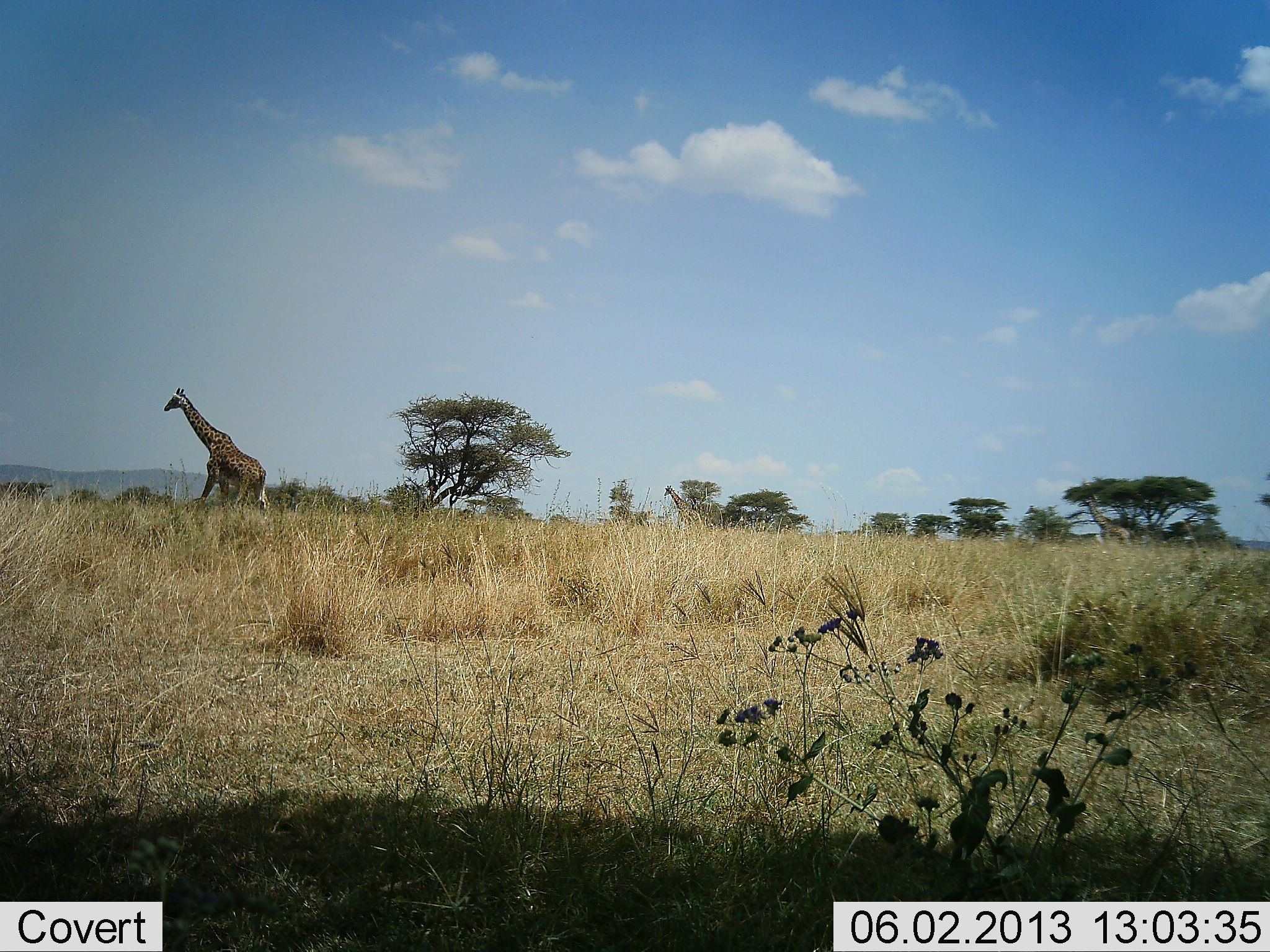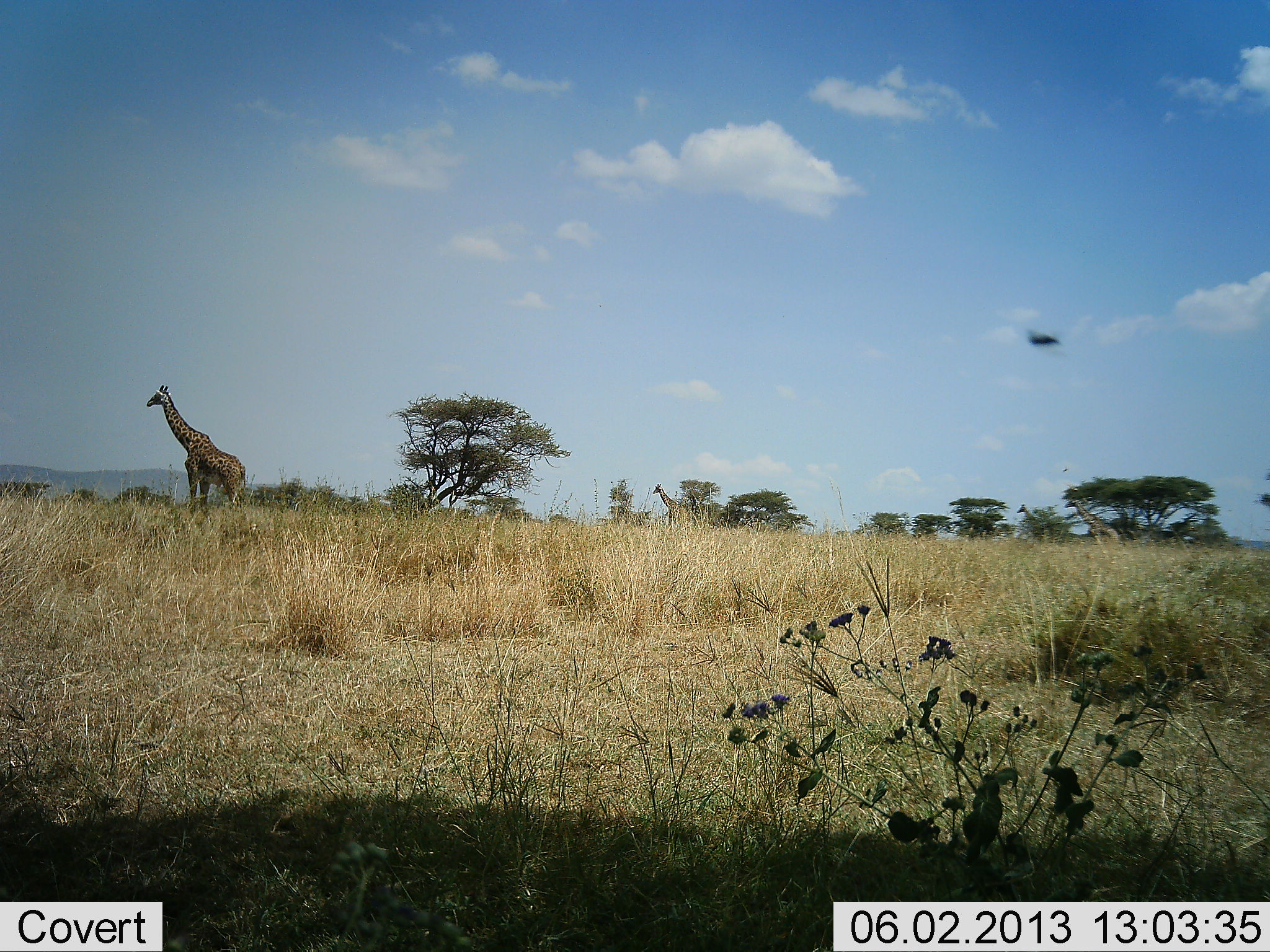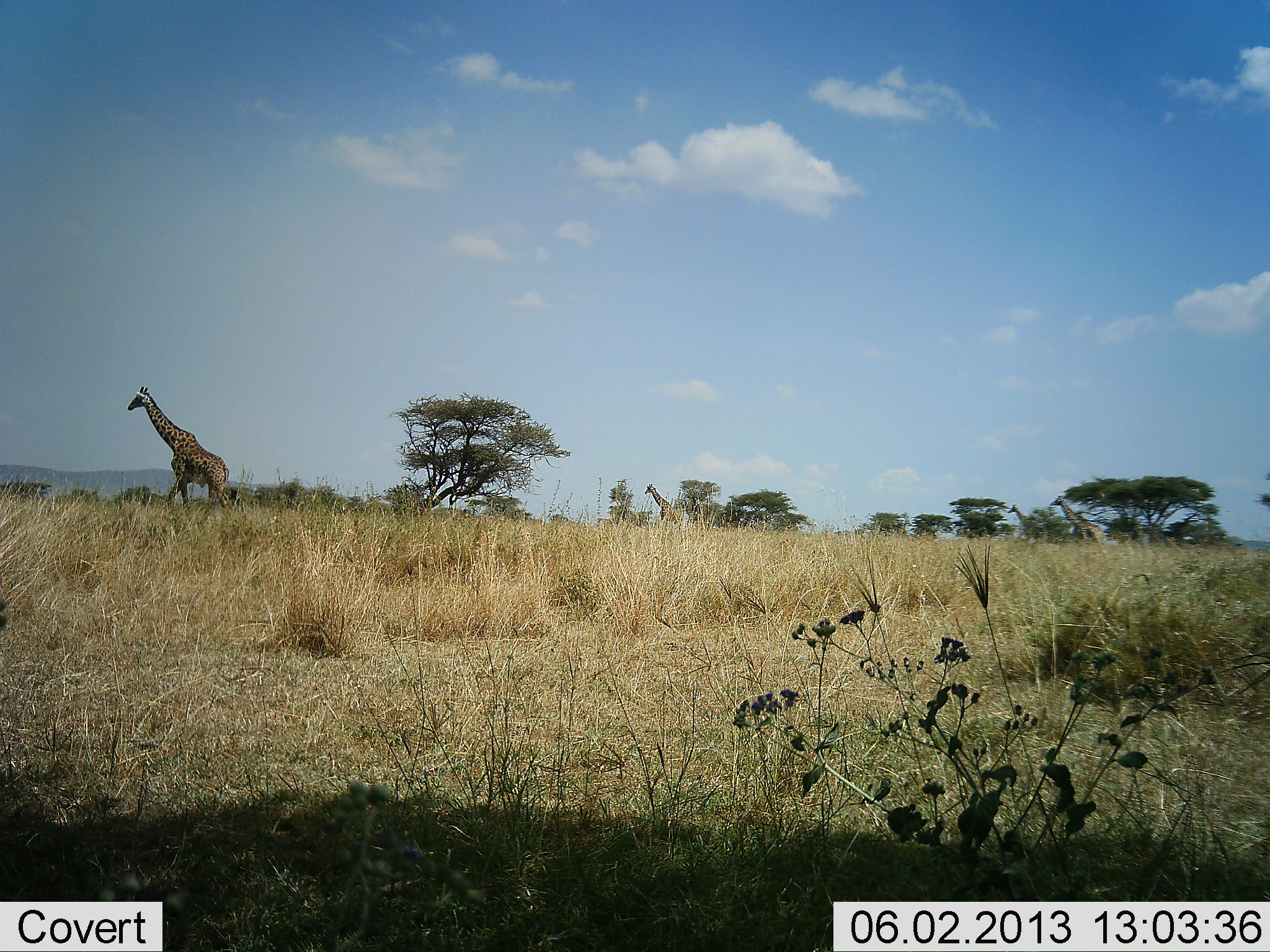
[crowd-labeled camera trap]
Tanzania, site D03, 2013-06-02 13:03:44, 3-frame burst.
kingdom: Animalia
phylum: Chordata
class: Mammalia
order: Artiodactyla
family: Giraffidae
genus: Giraffa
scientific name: Giraffa camelopardalis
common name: giraffe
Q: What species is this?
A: Giraffe (Giraffa camelopardalis).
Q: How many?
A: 4.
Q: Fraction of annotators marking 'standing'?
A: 7%.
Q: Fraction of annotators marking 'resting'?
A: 0%.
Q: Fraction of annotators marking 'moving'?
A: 100%.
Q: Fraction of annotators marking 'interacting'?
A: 0%.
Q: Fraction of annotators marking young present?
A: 0%.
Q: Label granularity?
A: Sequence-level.